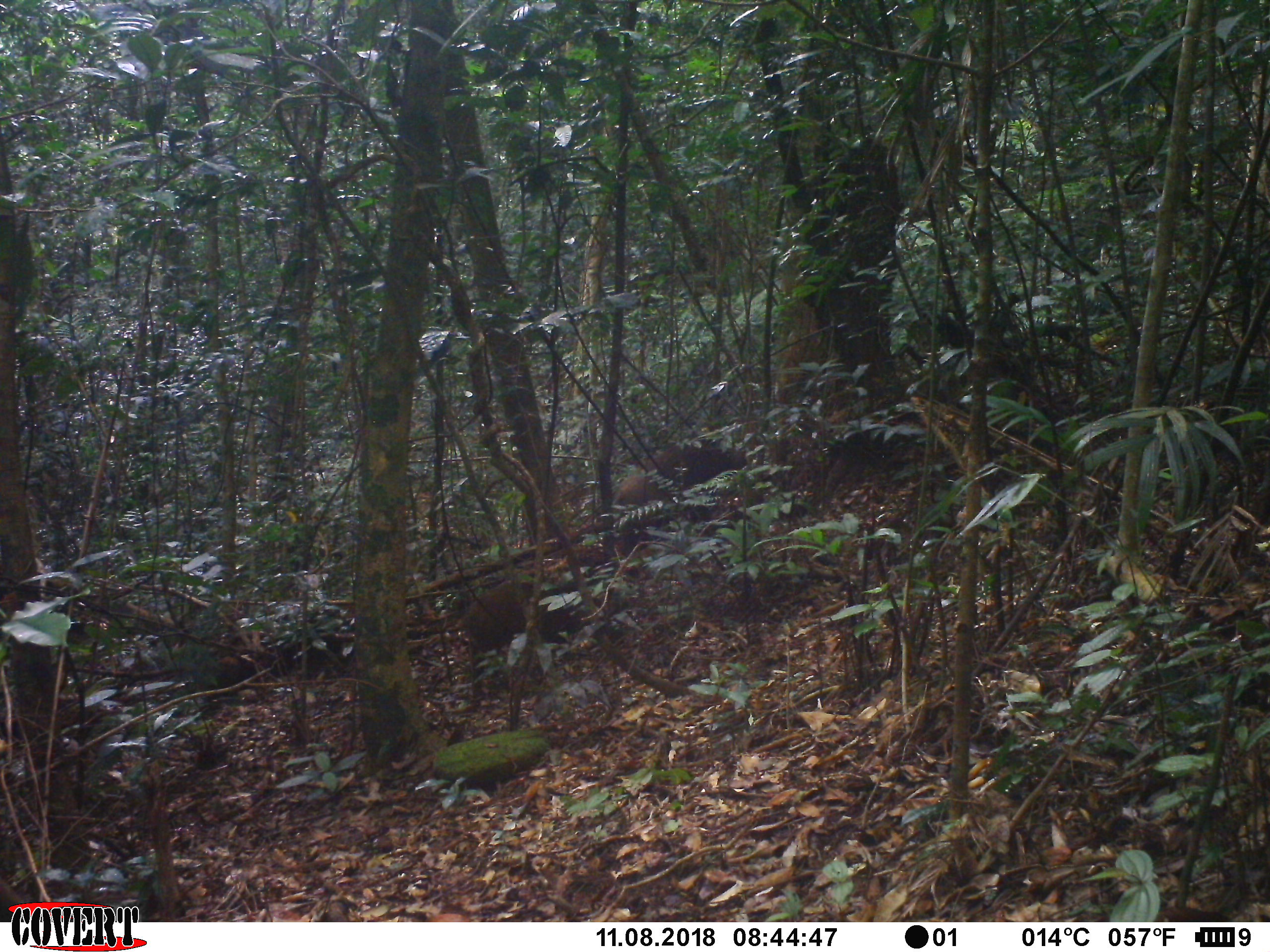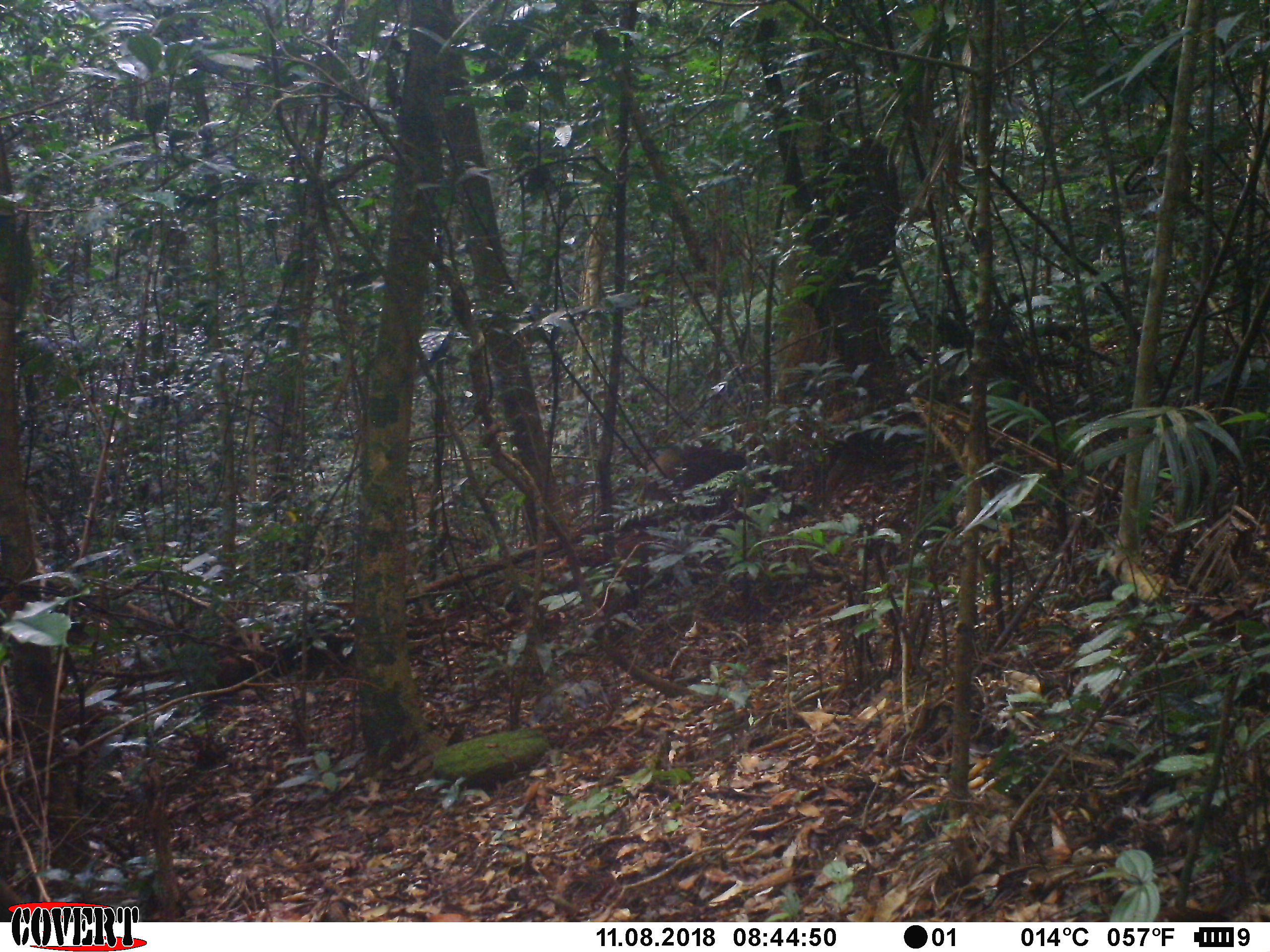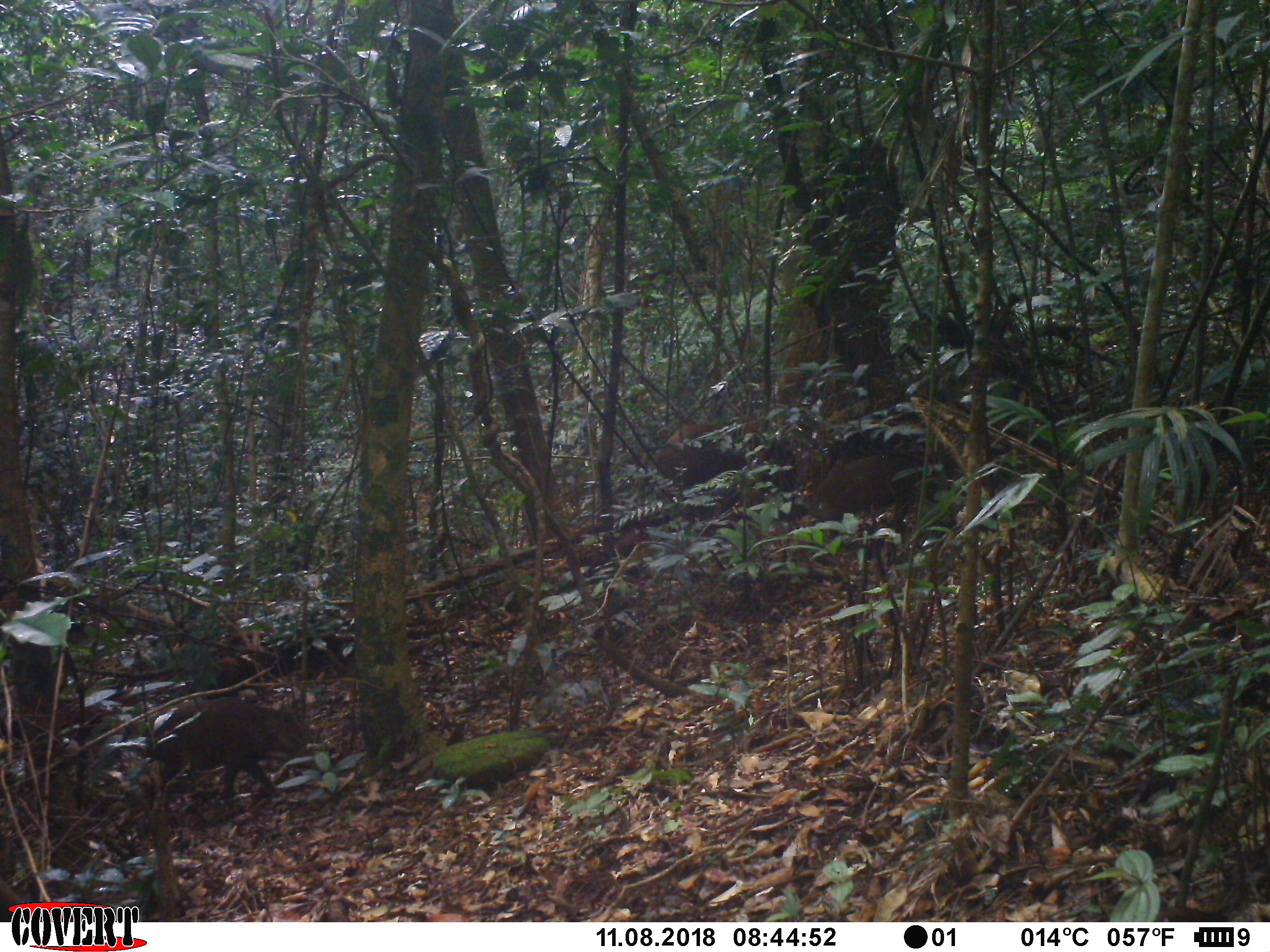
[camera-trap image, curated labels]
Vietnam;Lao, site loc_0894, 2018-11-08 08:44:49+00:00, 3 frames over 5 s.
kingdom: Animalia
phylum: Chordata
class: Mammalia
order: Artiodactyla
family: Suidae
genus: Sus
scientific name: Sus scrofa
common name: eurasian wild pig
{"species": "eurasian wild pig (Sus scrofa)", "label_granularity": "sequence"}